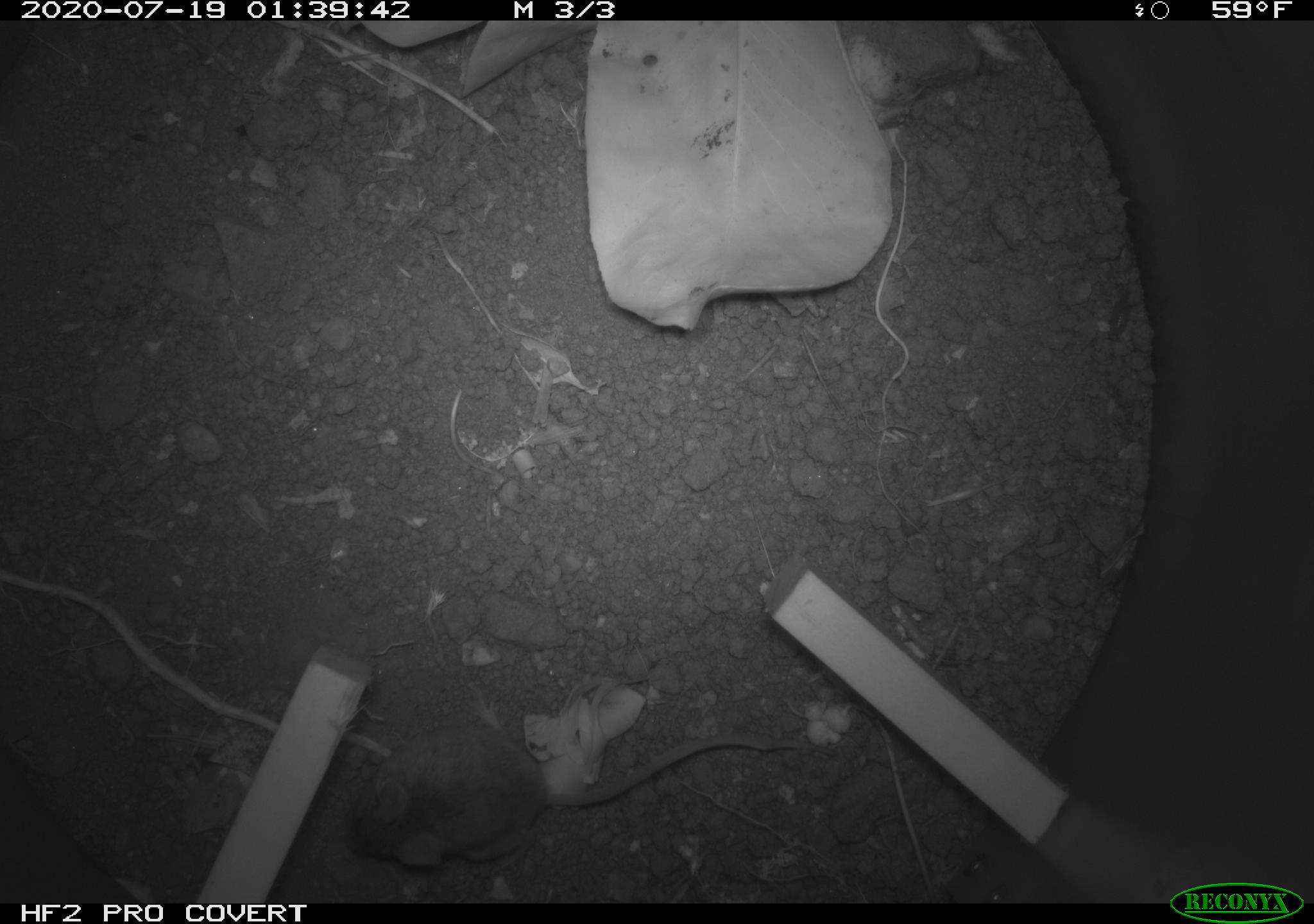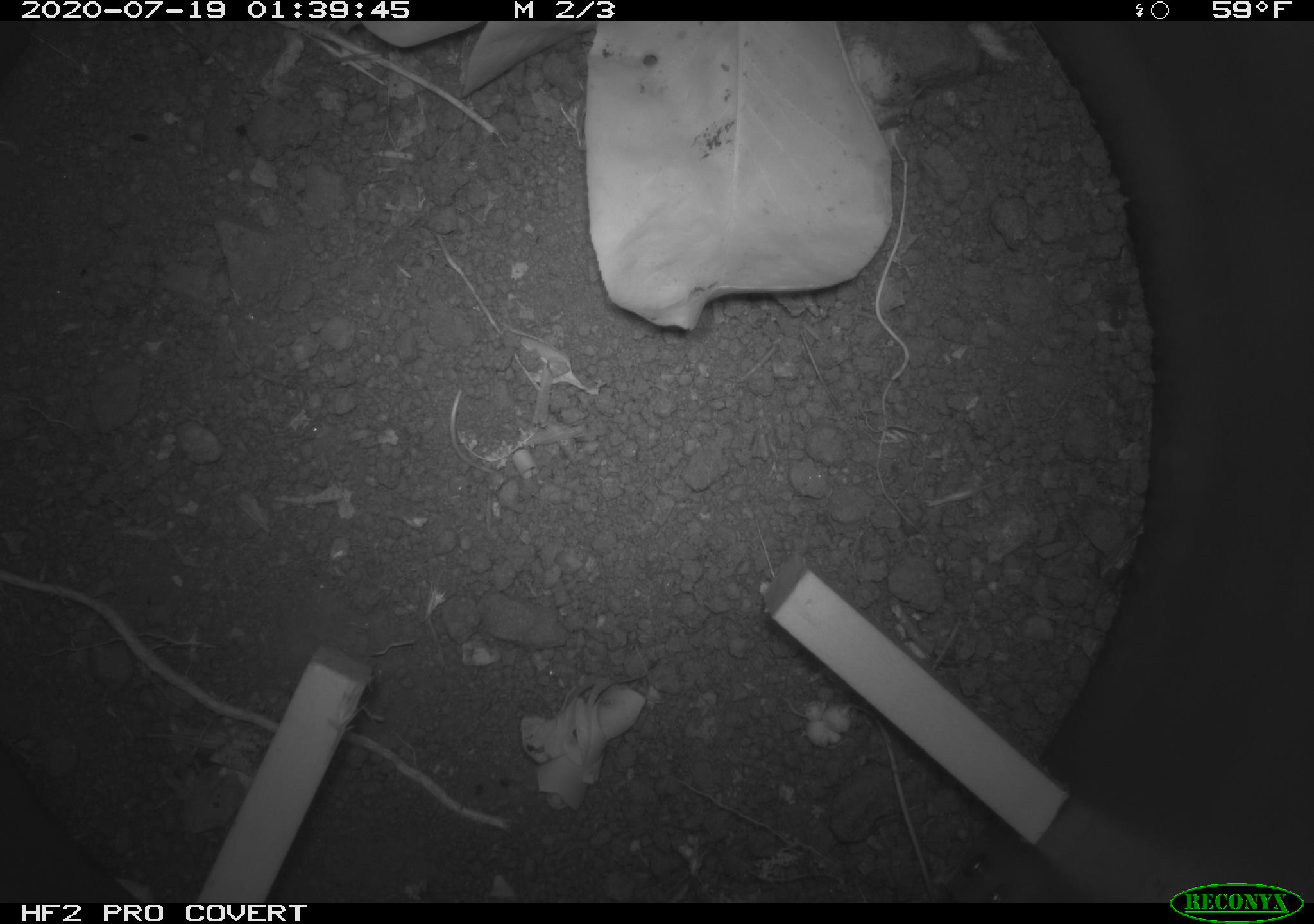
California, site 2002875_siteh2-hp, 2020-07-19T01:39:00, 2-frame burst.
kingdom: Animalia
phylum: Chordata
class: Mammalia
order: Rodentia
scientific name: Rodentia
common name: rodent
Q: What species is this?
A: Rodent (Rodentia).